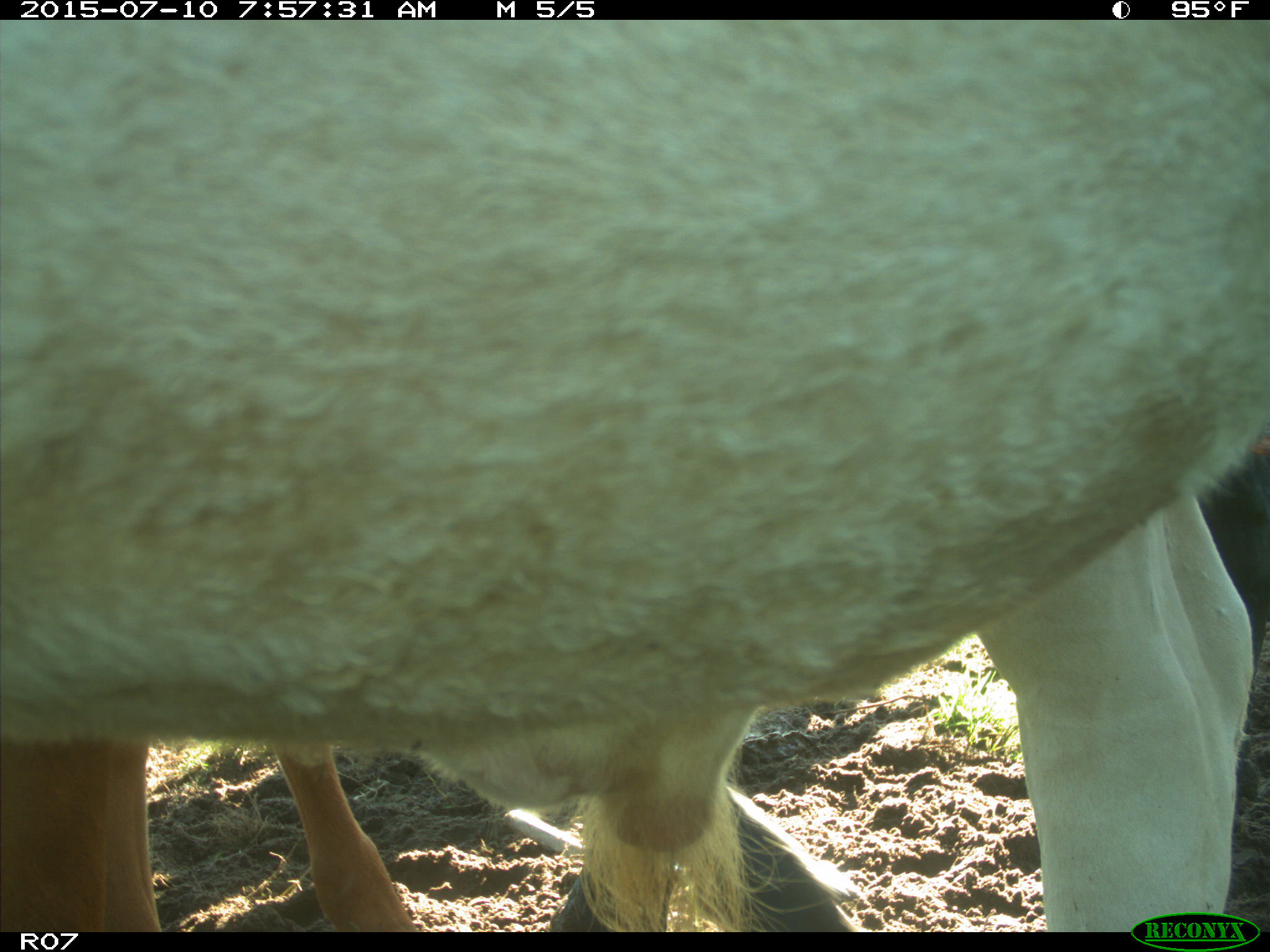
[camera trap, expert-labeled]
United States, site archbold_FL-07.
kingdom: Animalia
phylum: Chordata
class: Mammalia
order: Artiodactyla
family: Bovidae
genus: Bos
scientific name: Bos taurus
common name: domestic cow